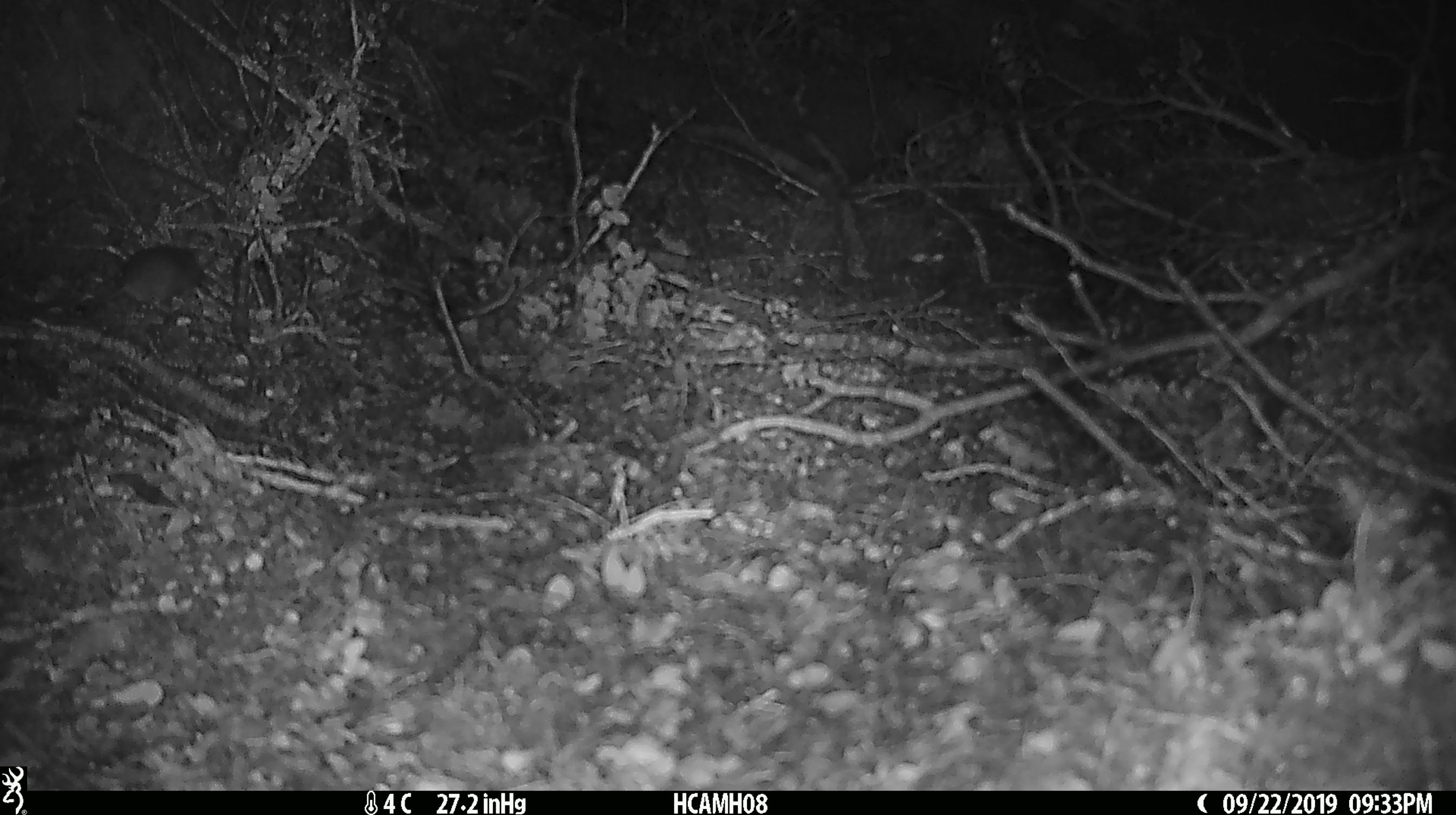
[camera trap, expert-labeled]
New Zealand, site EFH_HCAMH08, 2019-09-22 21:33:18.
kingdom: Animalia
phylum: Chordata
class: Mammalia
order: Rodentia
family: Muridae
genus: Mus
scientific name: Mus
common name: mouse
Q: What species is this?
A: Mouse (Mus).